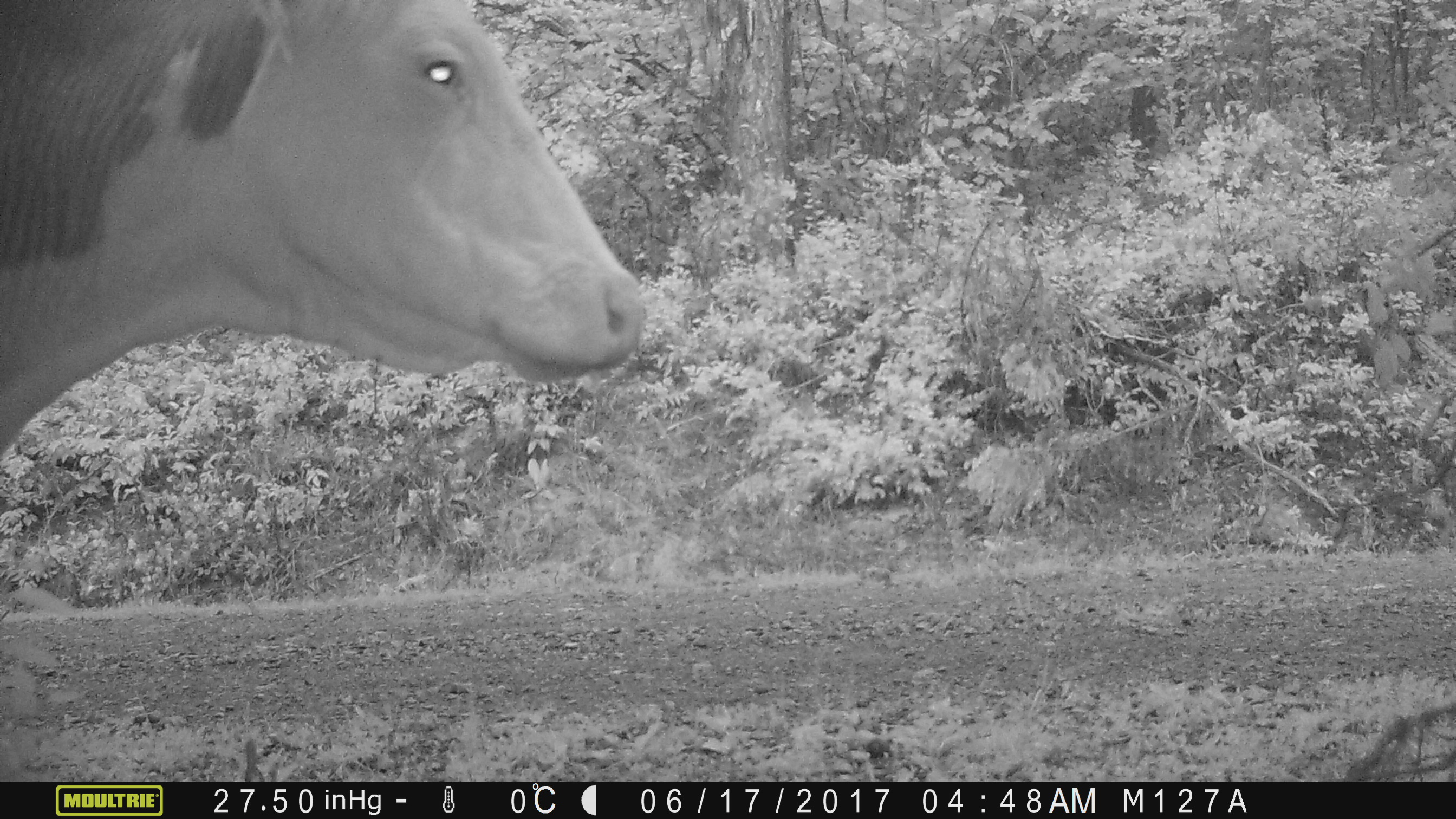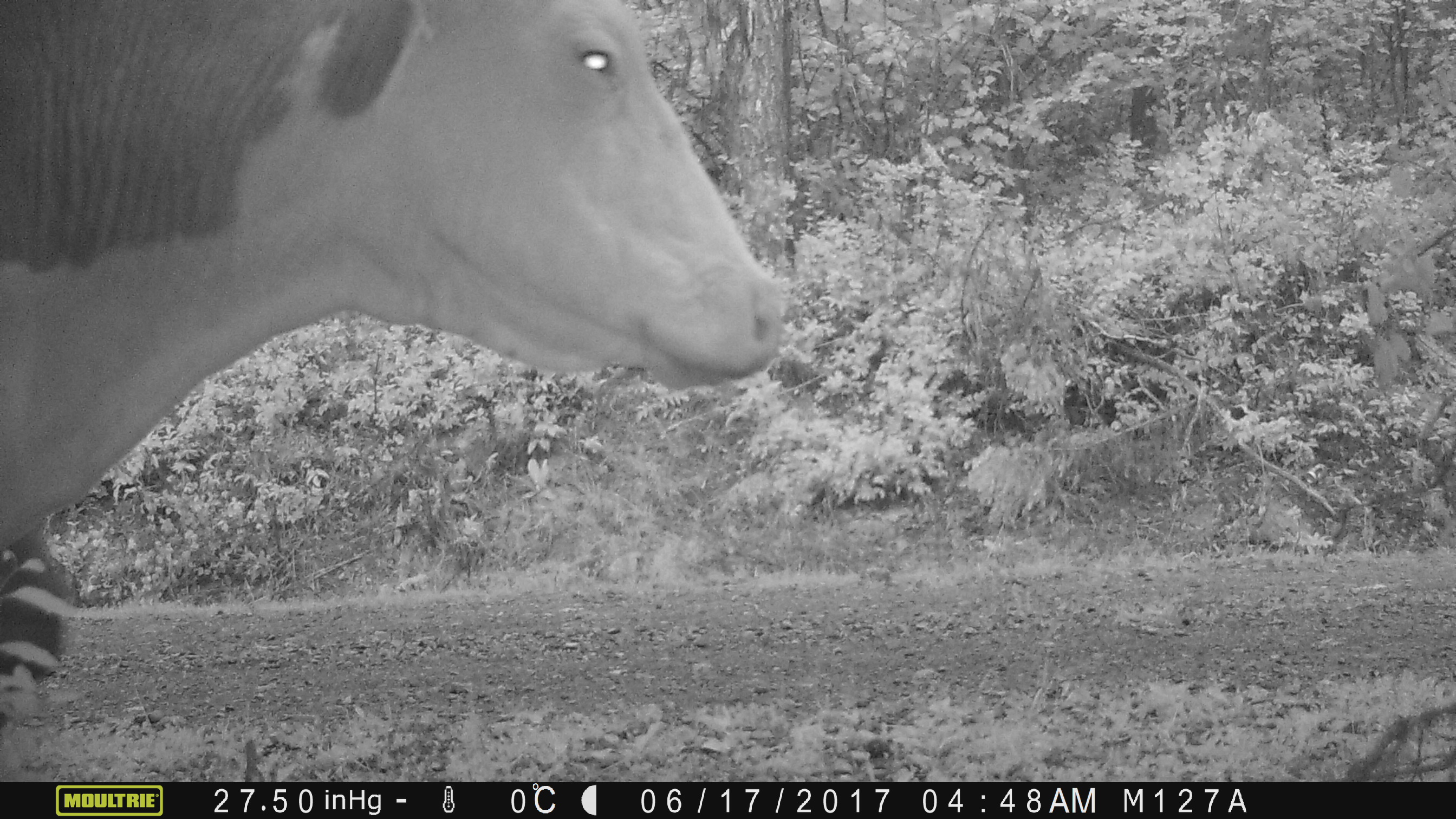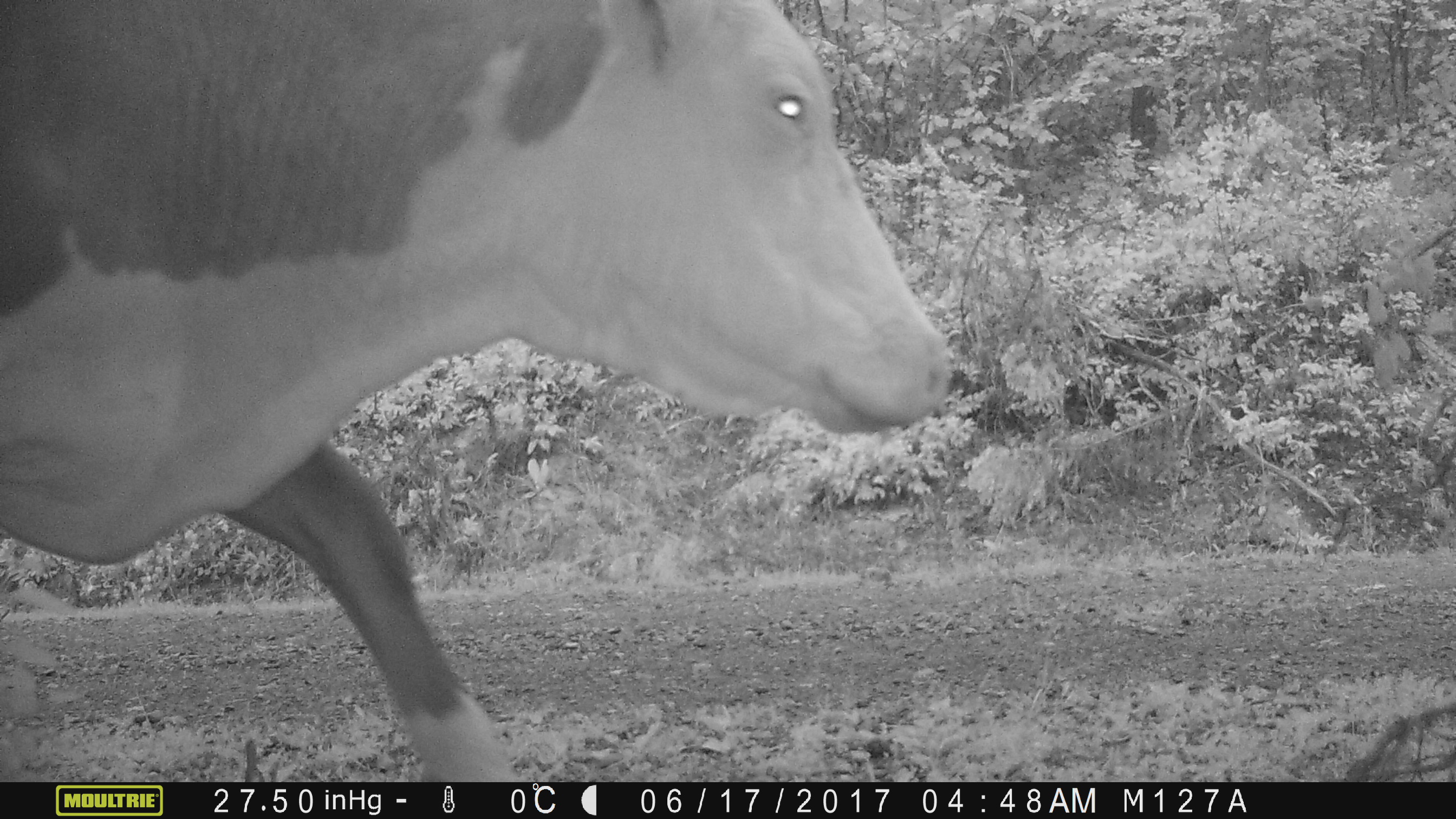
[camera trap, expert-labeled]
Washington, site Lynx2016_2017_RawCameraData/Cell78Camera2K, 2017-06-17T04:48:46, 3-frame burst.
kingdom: Animalia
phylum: Chordata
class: Mammalia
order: Artiodactyla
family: Bovidae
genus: Bos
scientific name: Bos taurus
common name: domestic cattle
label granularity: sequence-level